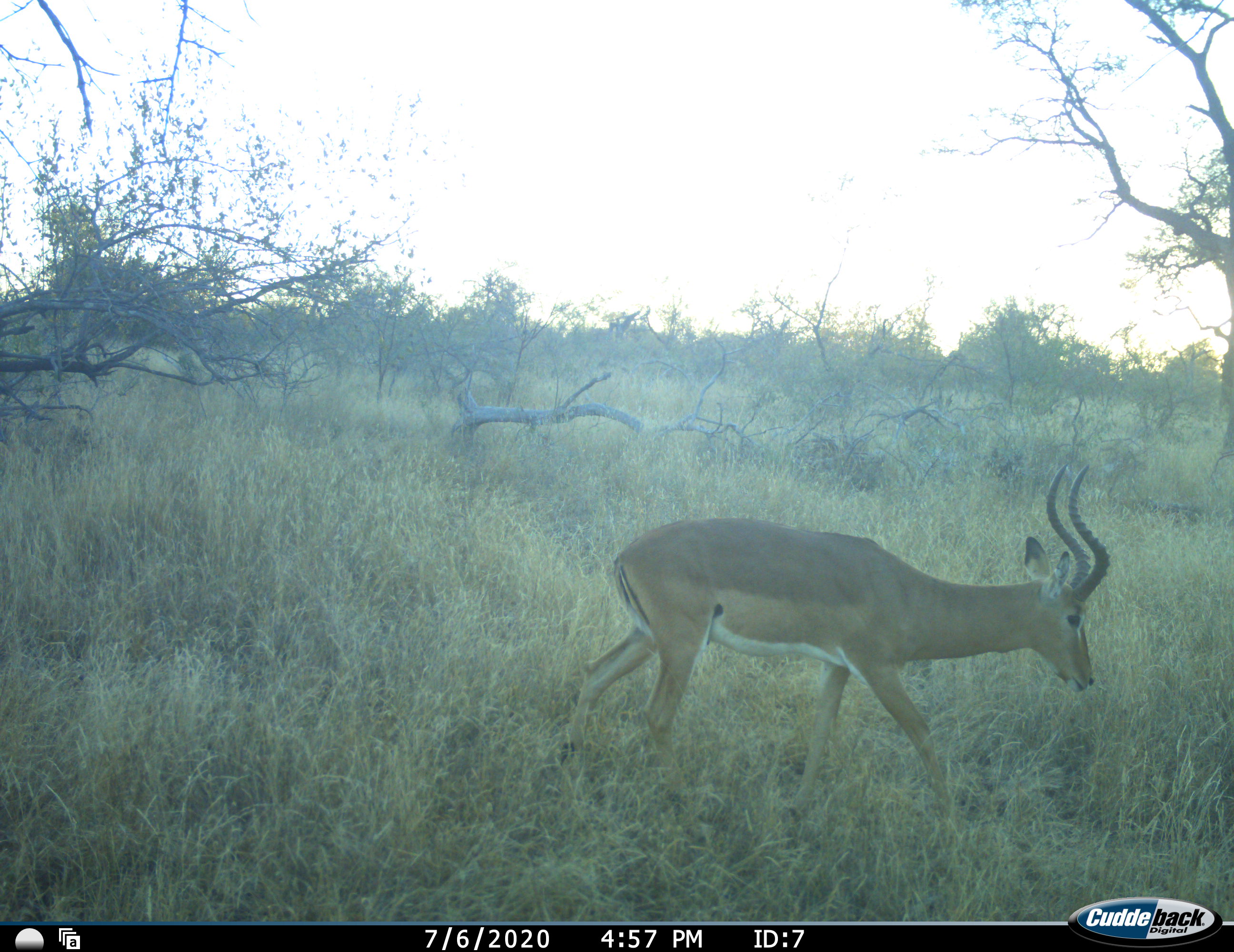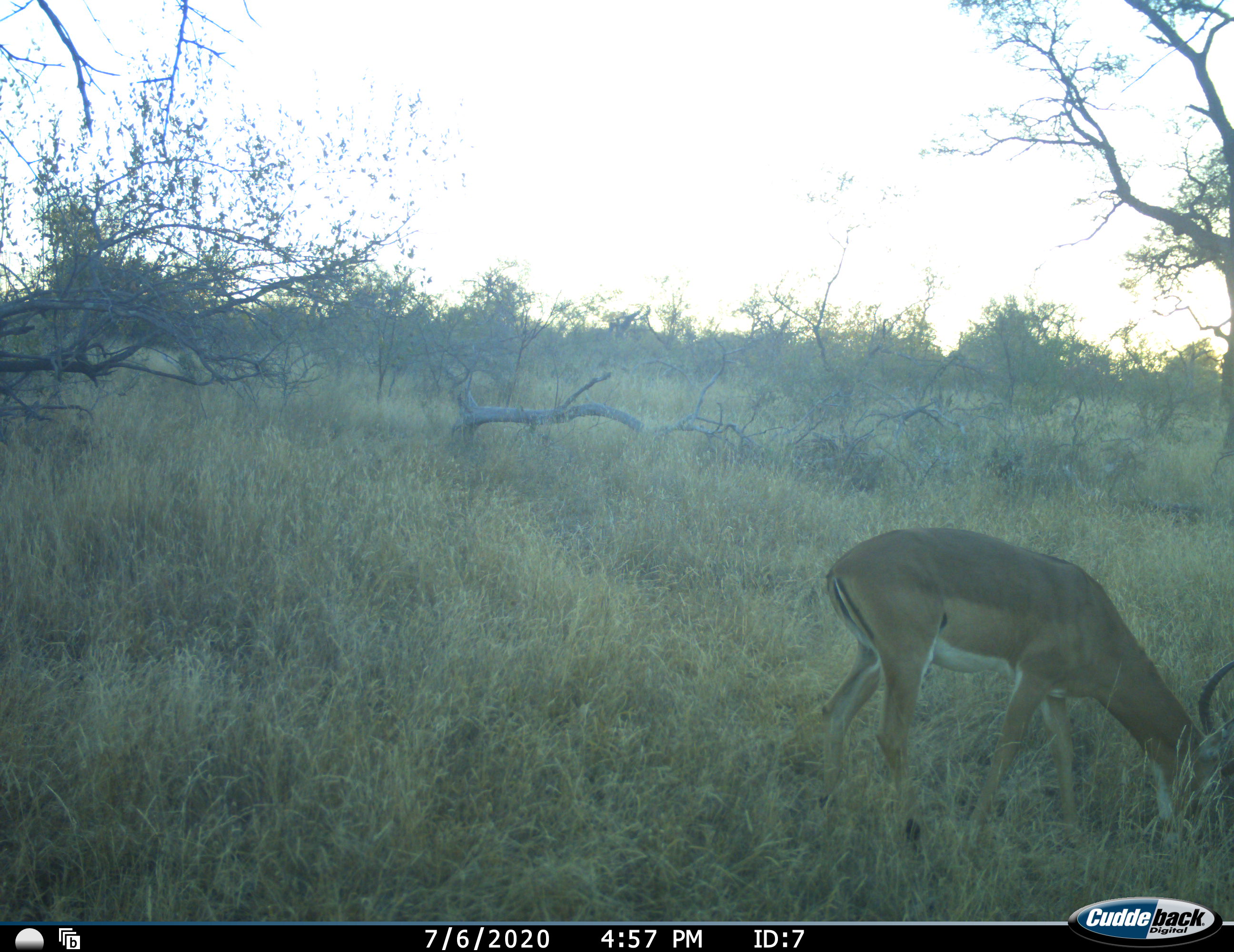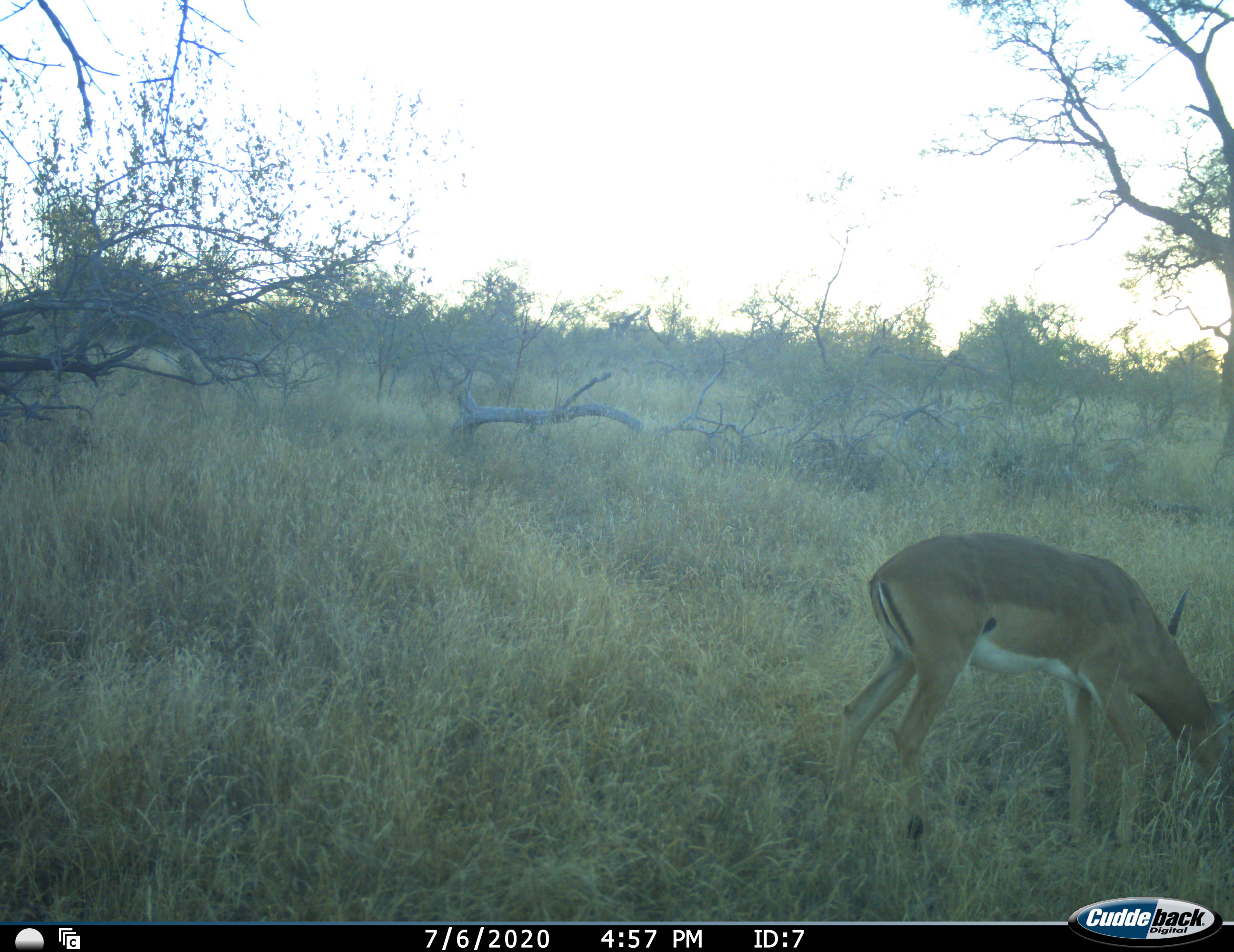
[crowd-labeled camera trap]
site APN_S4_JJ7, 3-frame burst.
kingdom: Animalia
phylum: Chordata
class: Mammalia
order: Artiodactyla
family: Bovidae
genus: Aepyceros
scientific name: Aepyceros melampus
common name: impala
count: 1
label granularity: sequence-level